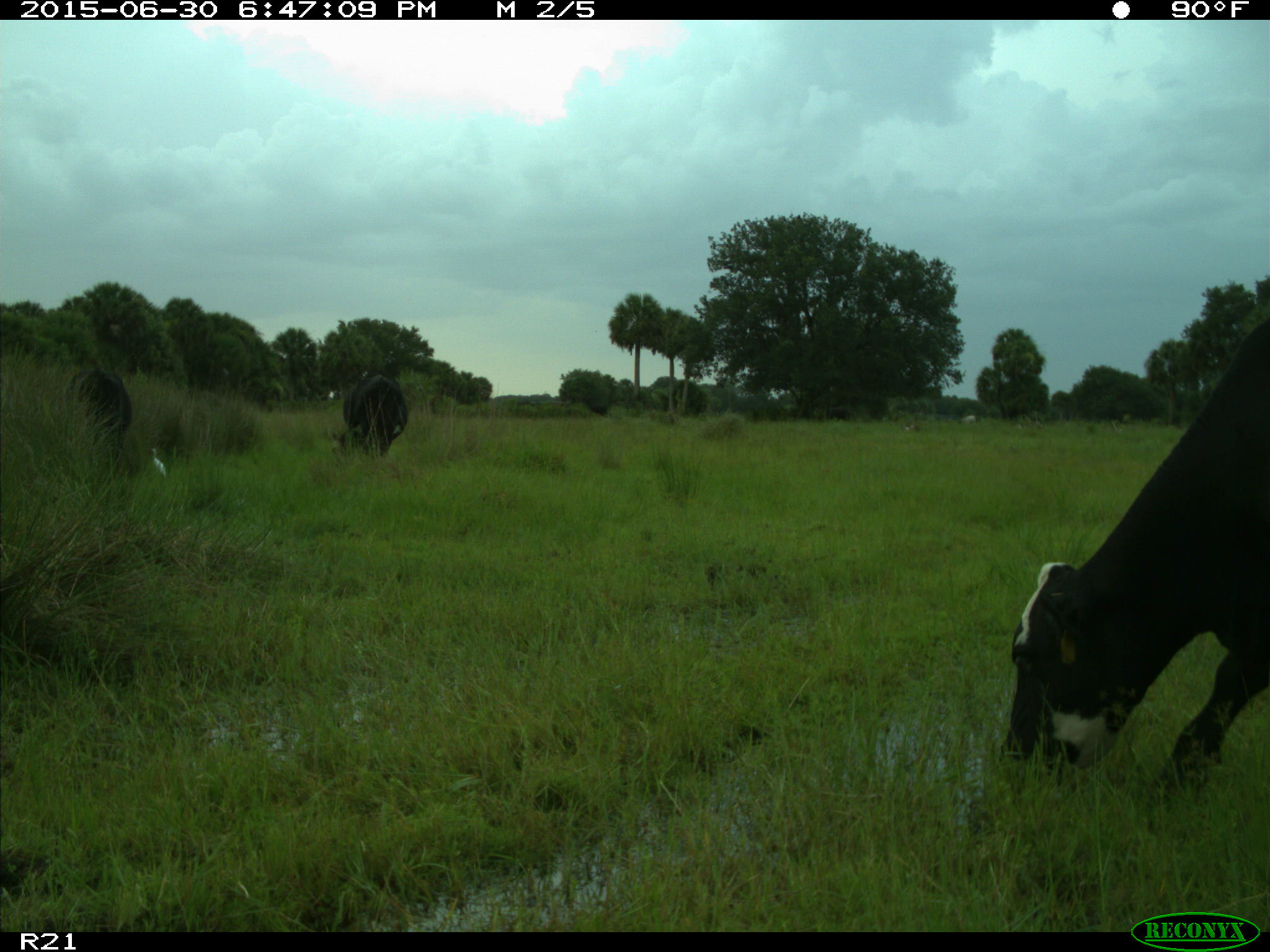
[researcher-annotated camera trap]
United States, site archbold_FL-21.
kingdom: Animalia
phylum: Chordata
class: Mammalia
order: Artiodactyla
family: Bovidae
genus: Bos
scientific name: Bos taurus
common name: domestic cow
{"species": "Bos taurus (domestic cow)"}